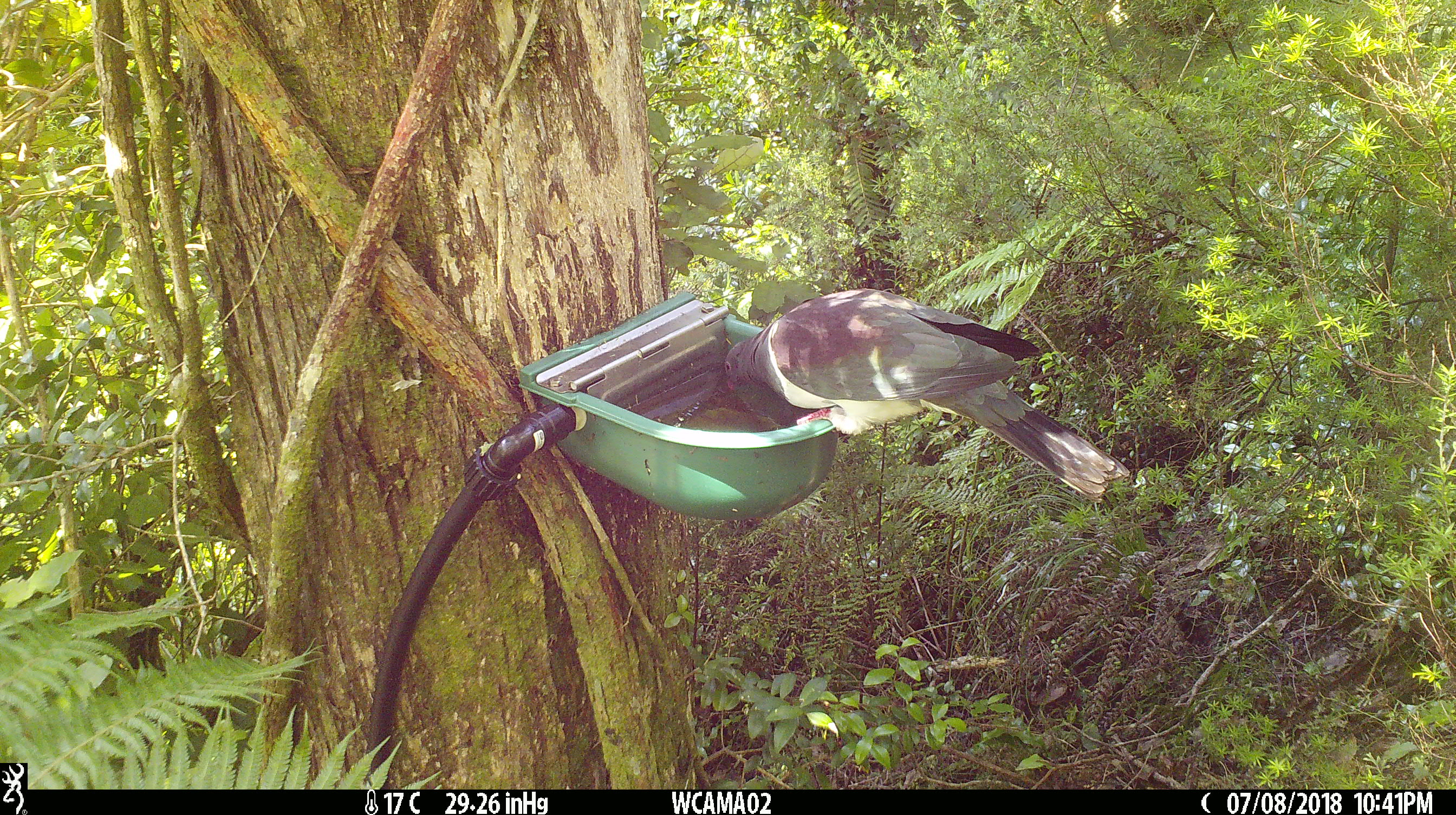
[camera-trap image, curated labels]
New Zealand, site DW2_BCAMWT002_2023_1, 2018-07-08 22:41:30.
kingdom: Animalia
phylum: Chordata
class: Aves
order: Columbiformes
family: Columbidae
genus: Hemiphaga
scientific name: Hemiphaga novaeseelandiae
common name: new zealand pigeon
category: kereru